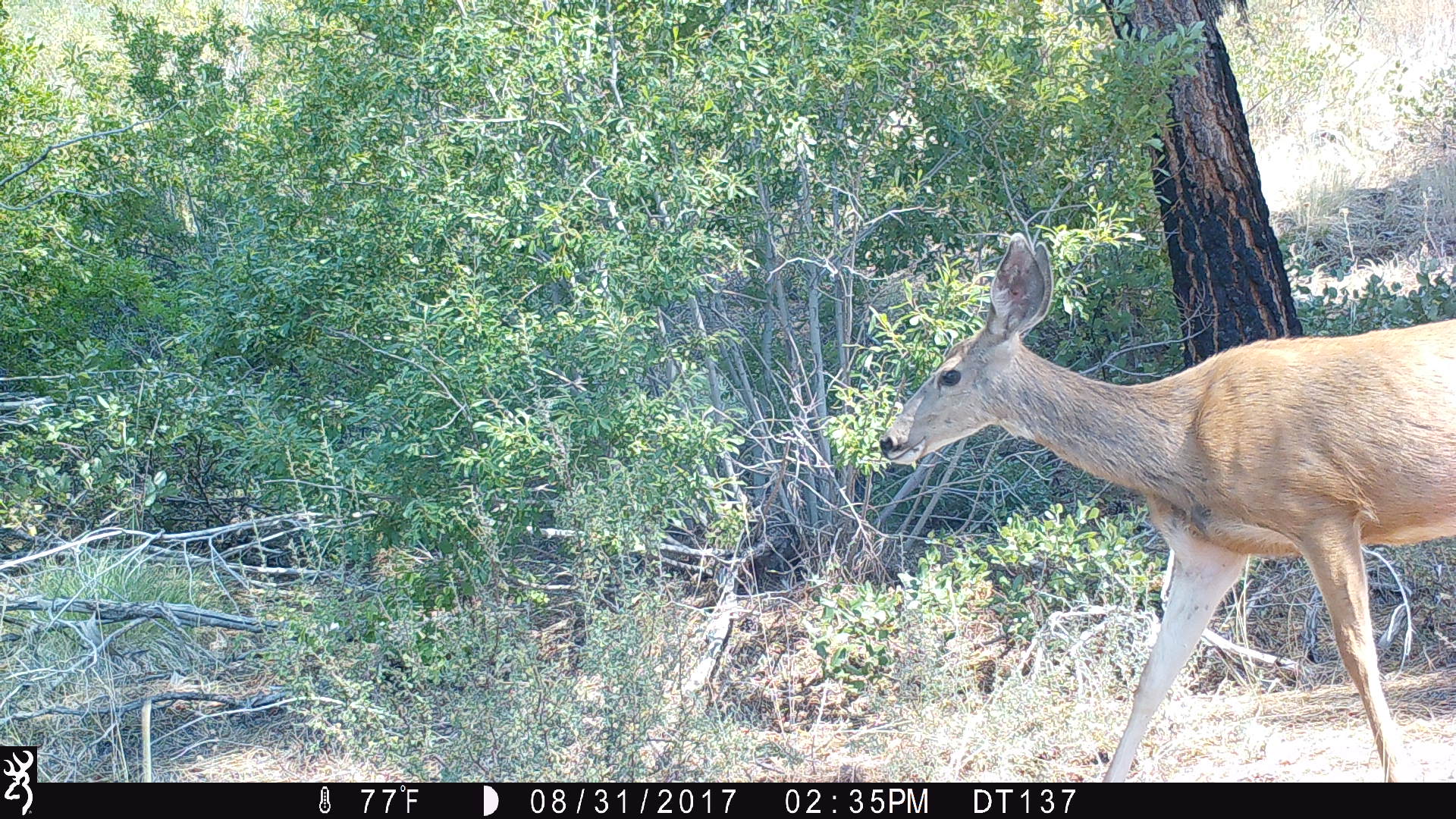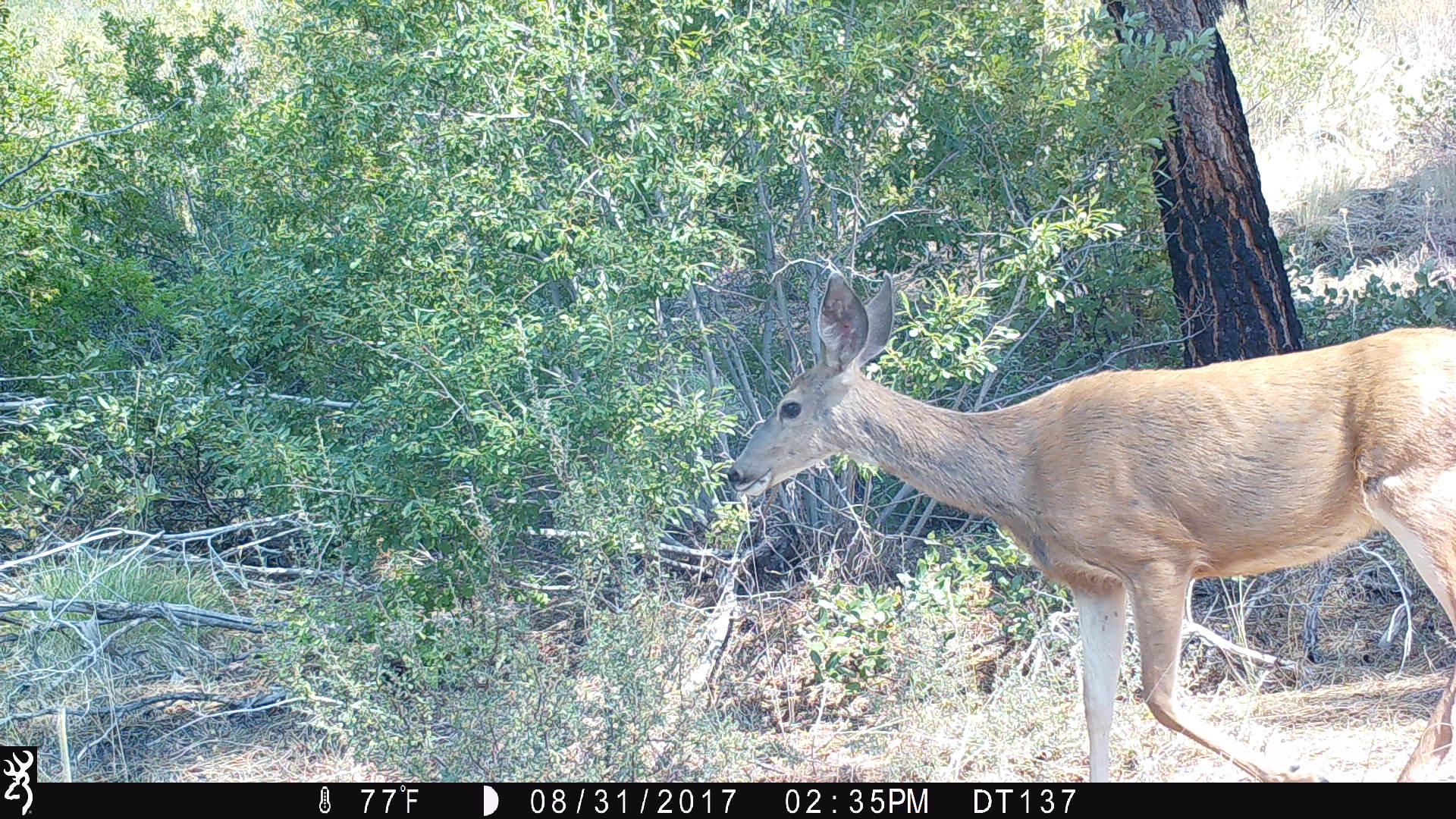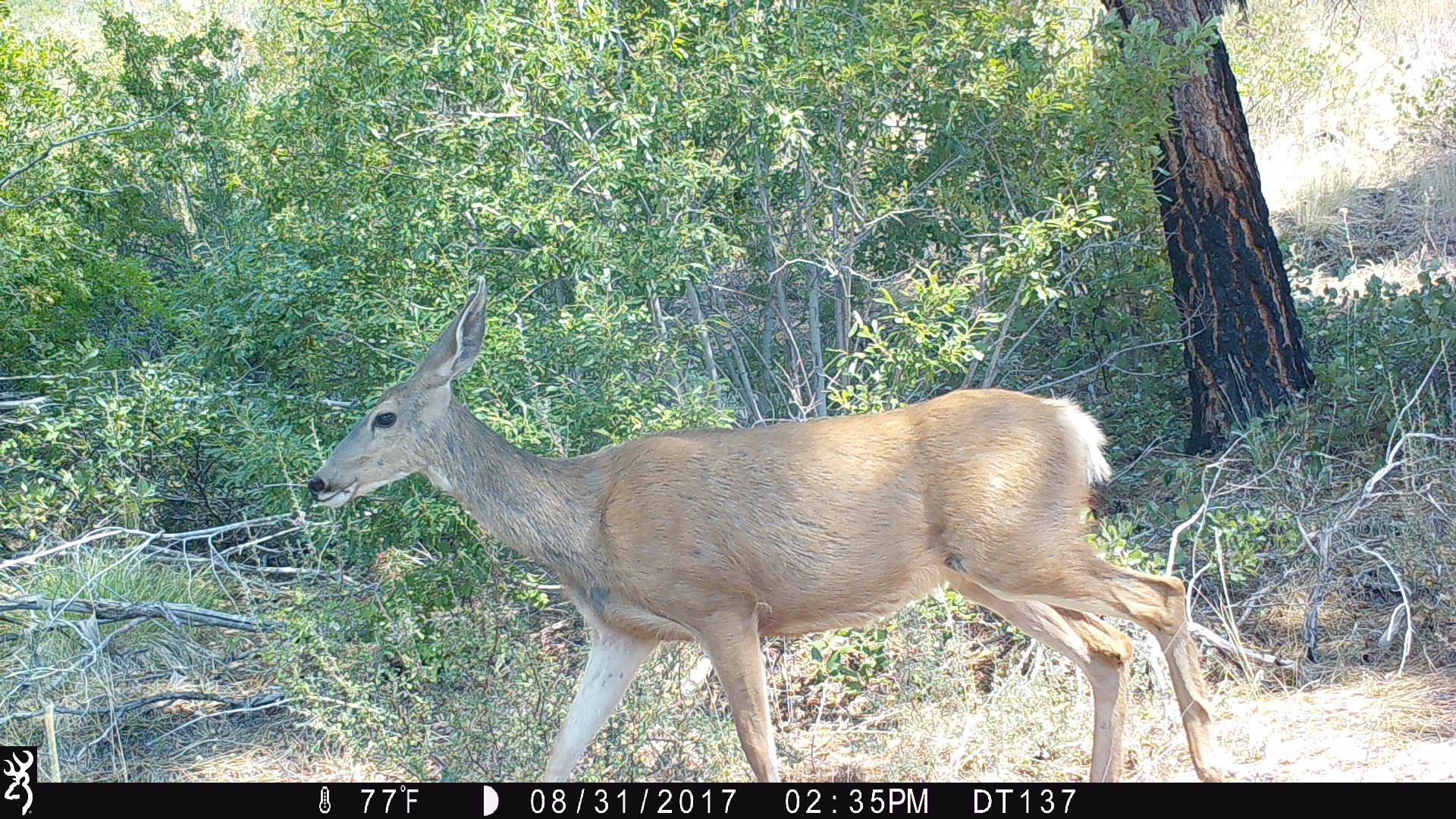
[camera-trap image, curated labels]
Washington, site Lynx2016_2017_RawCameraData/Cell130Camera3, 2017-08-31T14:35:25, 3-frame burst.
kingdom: Animalia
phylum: Chordata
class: Mammalia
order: Artiodactyla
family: Cervidae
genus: Odocoileus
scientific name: Odocoileus hemionus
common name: mule deer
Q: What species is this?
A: Odocoileus hemionus (mule deer).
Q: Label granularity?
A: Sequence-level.